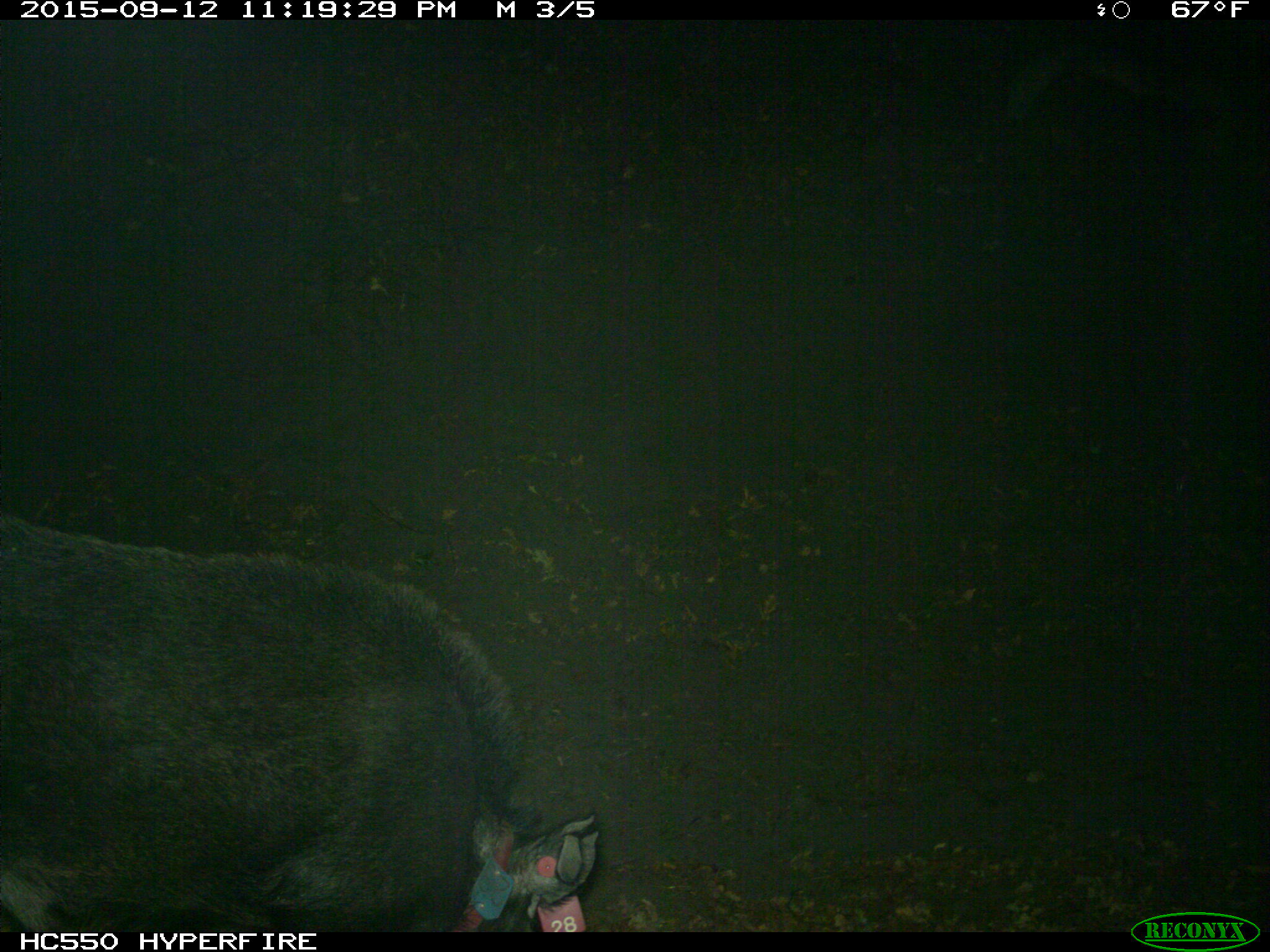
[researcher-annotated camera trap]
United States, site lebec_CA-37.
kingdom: Animalia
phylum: Chordata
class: Mammalia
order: Artiodactyla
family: Suidae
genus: Sus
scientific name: Sus scrofa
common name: wild boar